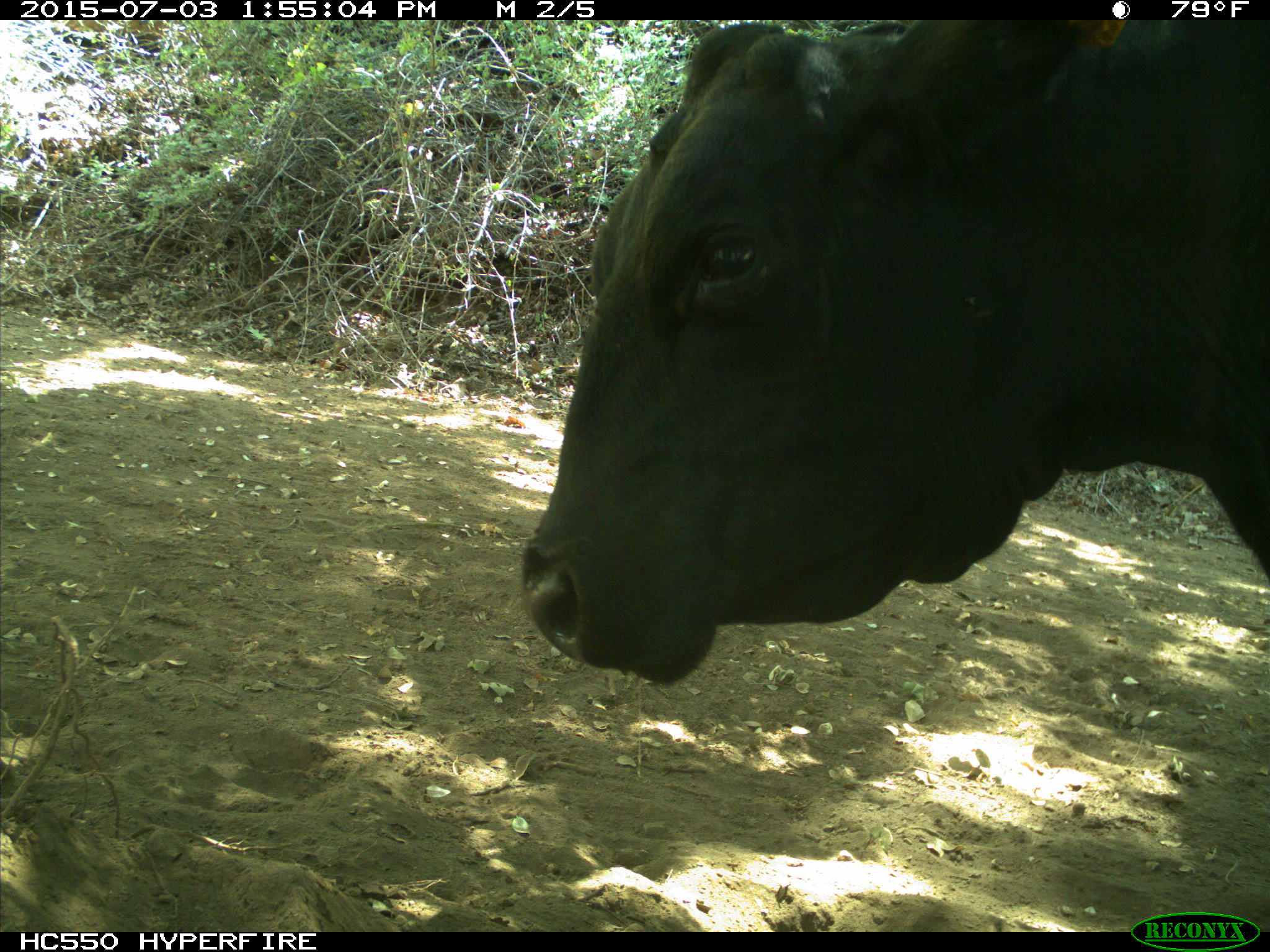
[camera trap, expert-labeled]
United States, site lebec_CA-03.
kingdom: Animalia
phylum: Chordata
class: Mammalia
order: Artiodactyla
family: Bovidae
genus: Bos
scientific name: Bos taurus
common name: domestic cow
Bos taurus (domestic cow).